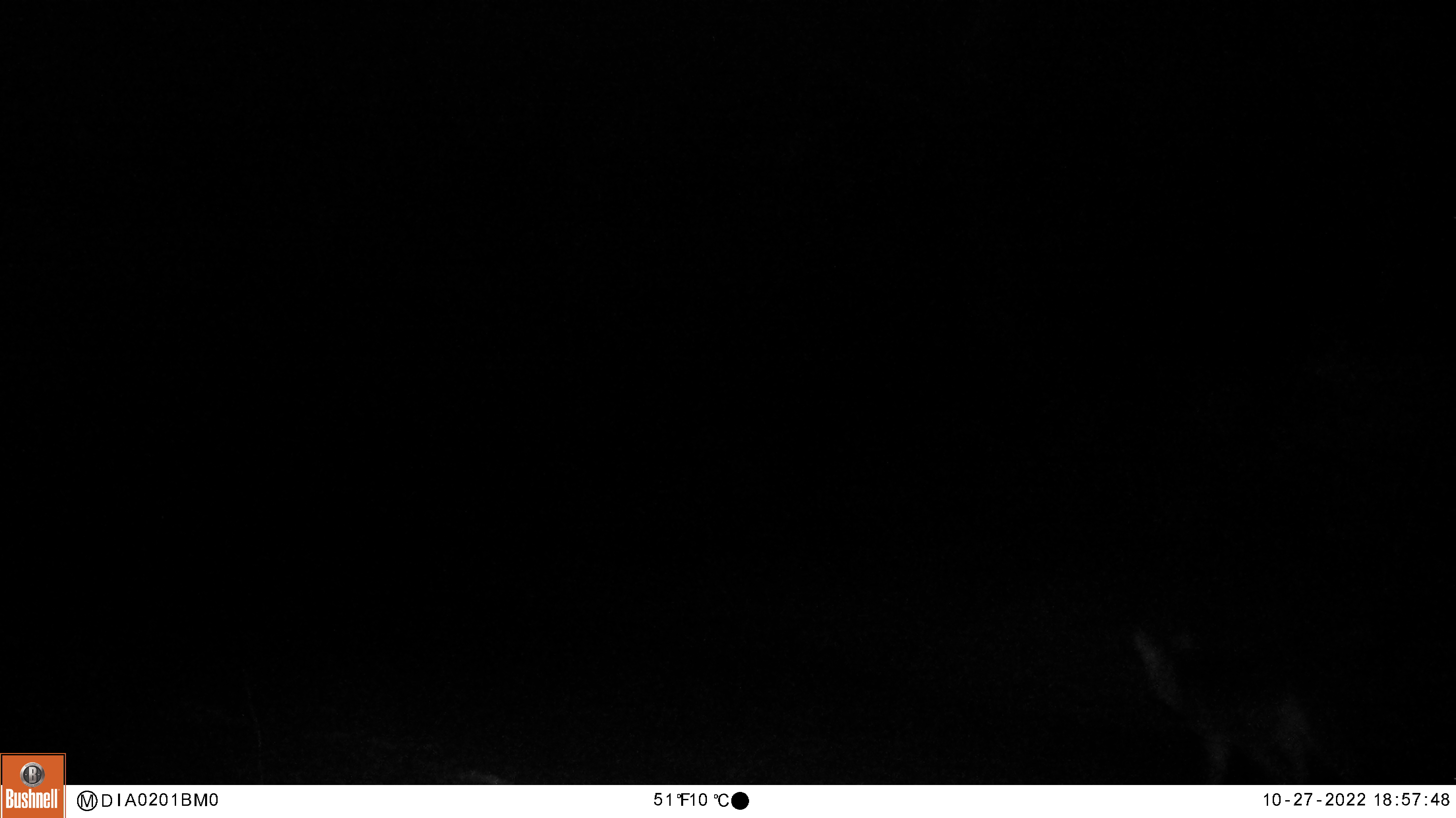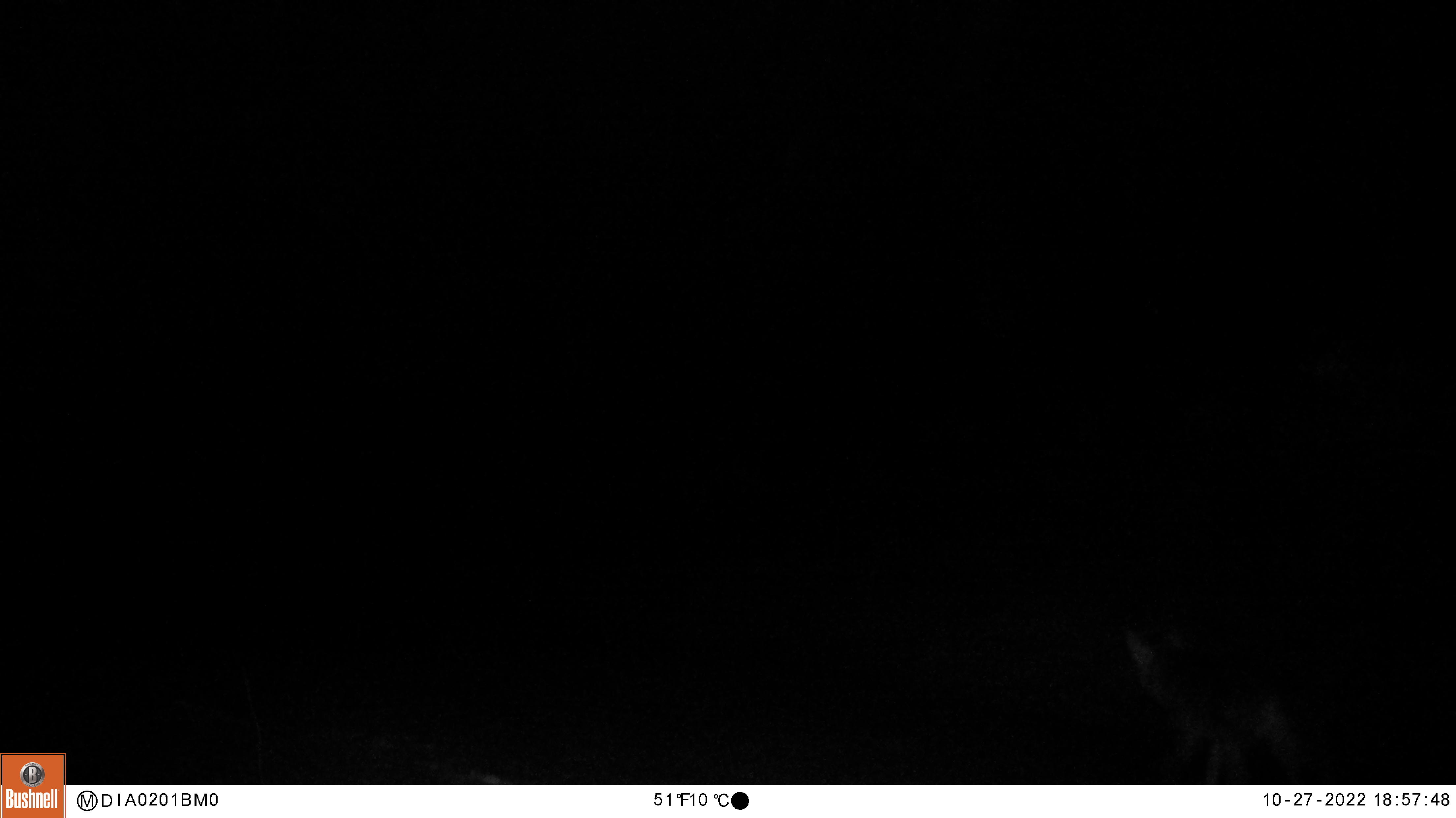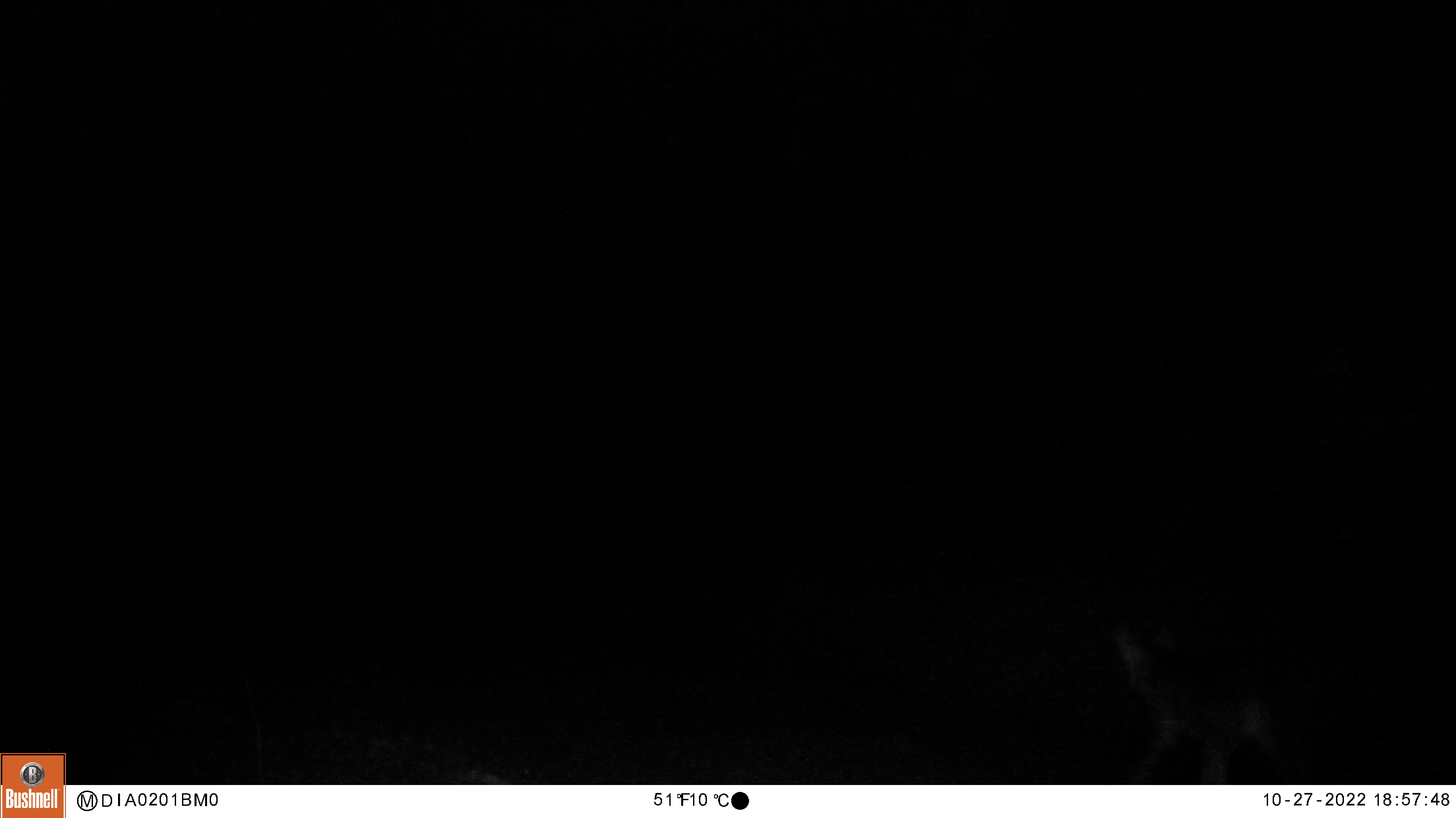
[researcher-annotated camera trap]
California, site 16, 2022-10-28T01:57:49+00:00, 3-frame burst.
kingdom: Animalia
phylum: Chordata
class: Mammalia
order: Carnivora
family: Canidae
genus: Canis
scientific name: Canis latrans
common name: coyote